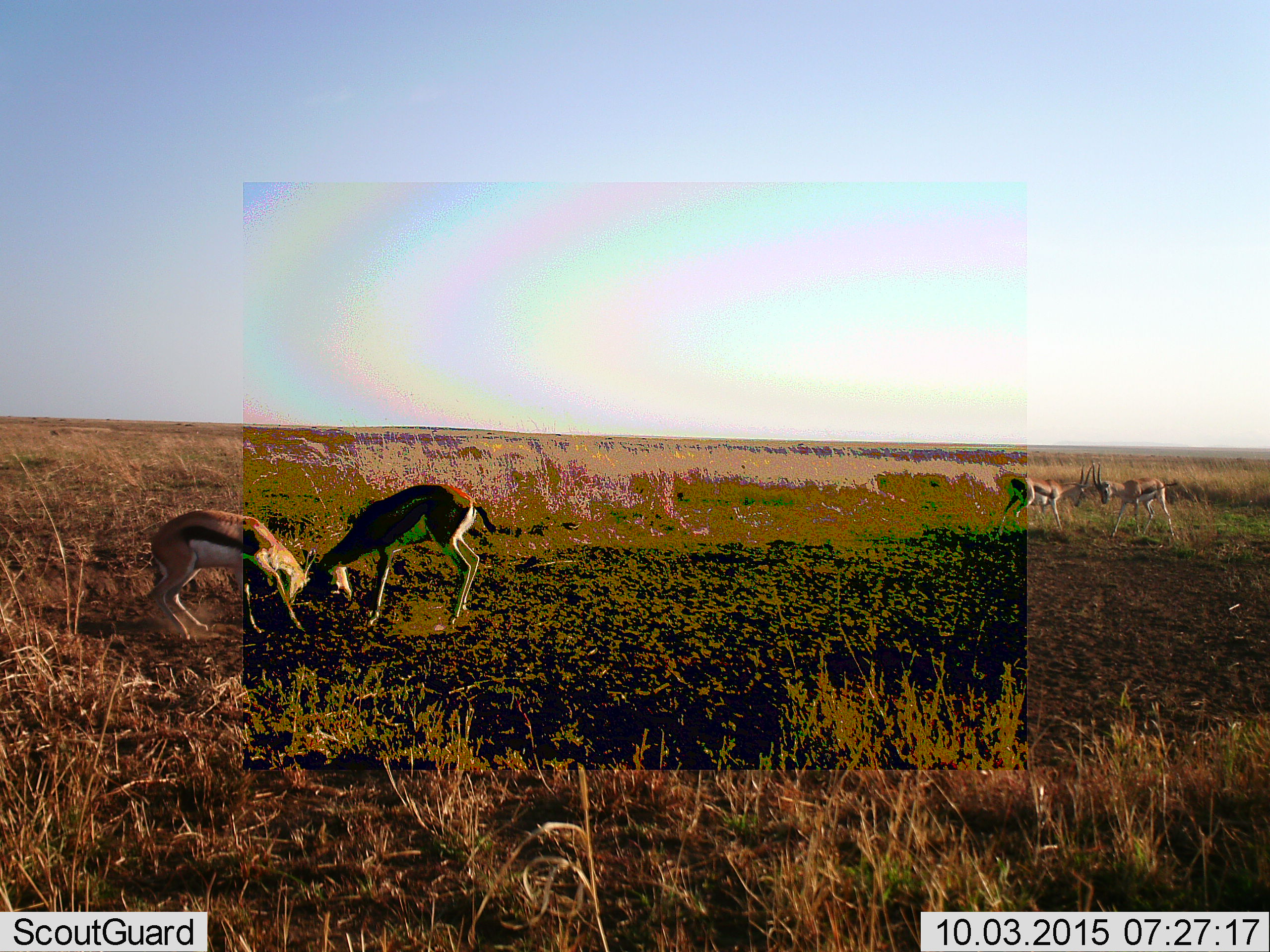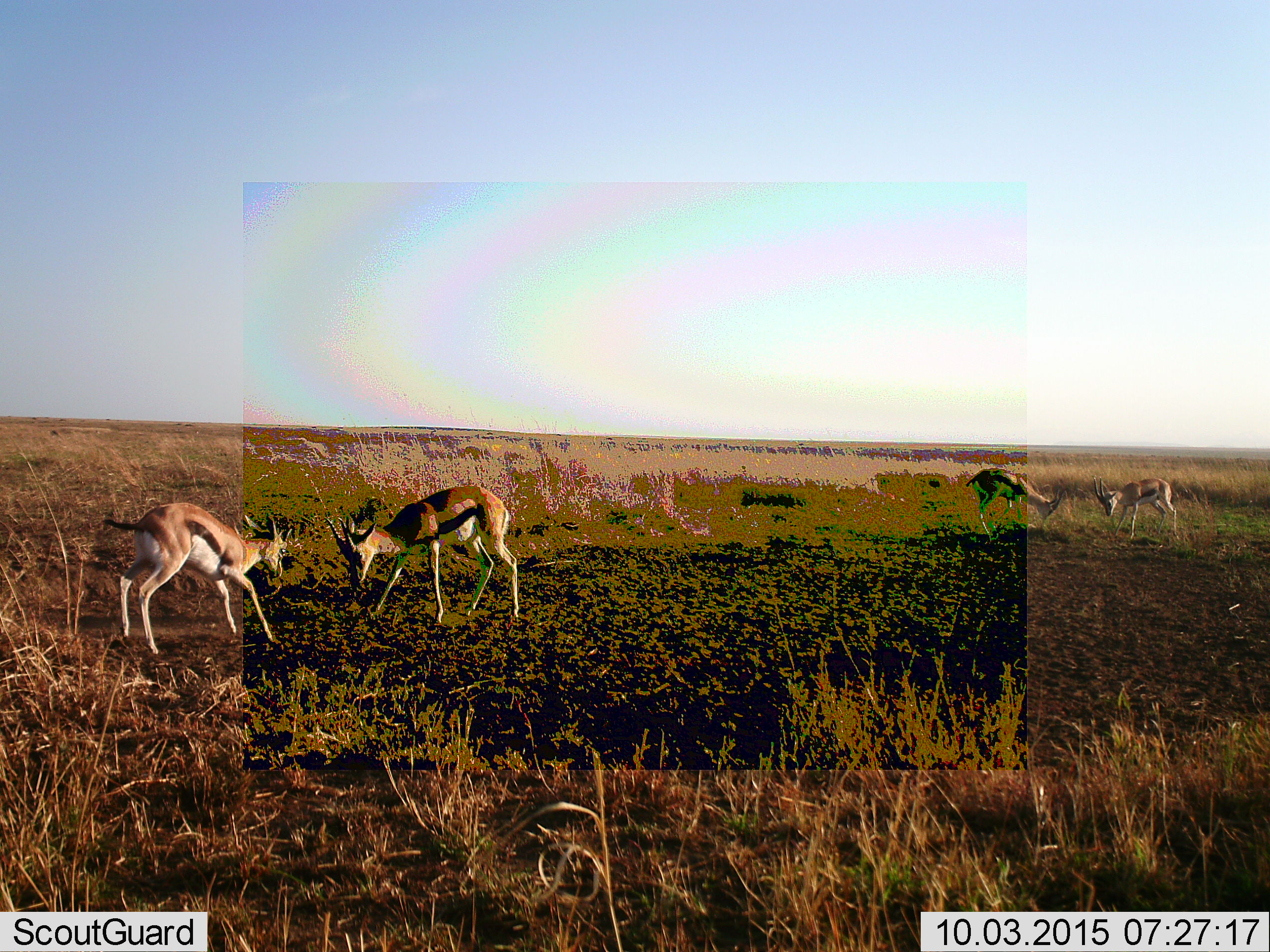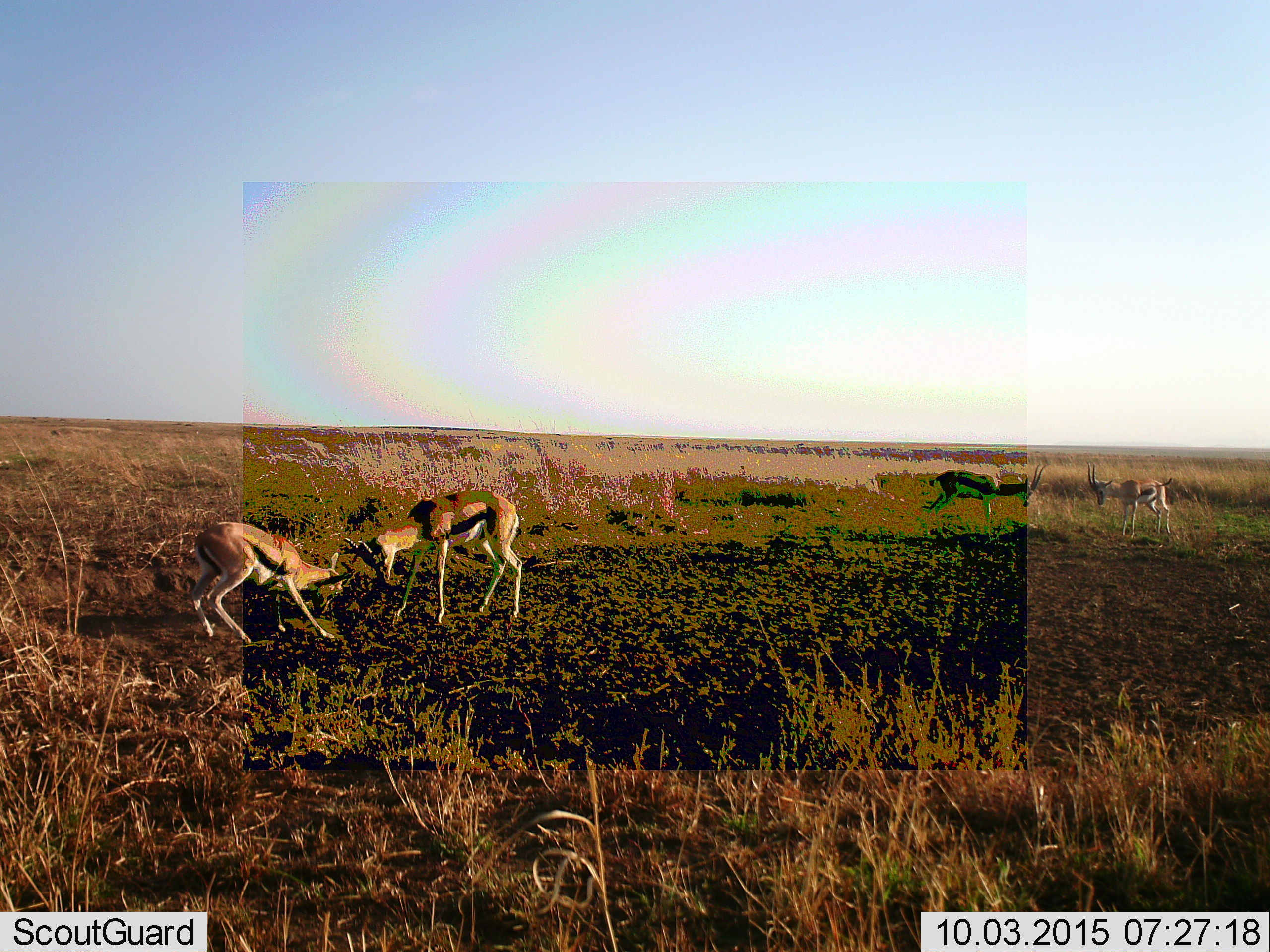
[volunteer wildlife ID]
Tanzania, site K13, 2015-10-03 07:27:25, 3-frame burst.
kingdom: Animalia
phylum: Chordata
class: Mammalia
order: Artiodactyla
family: Bovidae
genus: Eudorcas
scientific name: Eudorcas thomsonii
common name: thomson's gazelle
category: gazellethomsons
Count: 4.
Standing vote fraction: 11%.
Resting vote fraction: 0%.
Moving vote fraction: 0%.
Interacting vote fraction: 100%.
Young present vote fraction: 11%.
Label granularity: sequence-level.